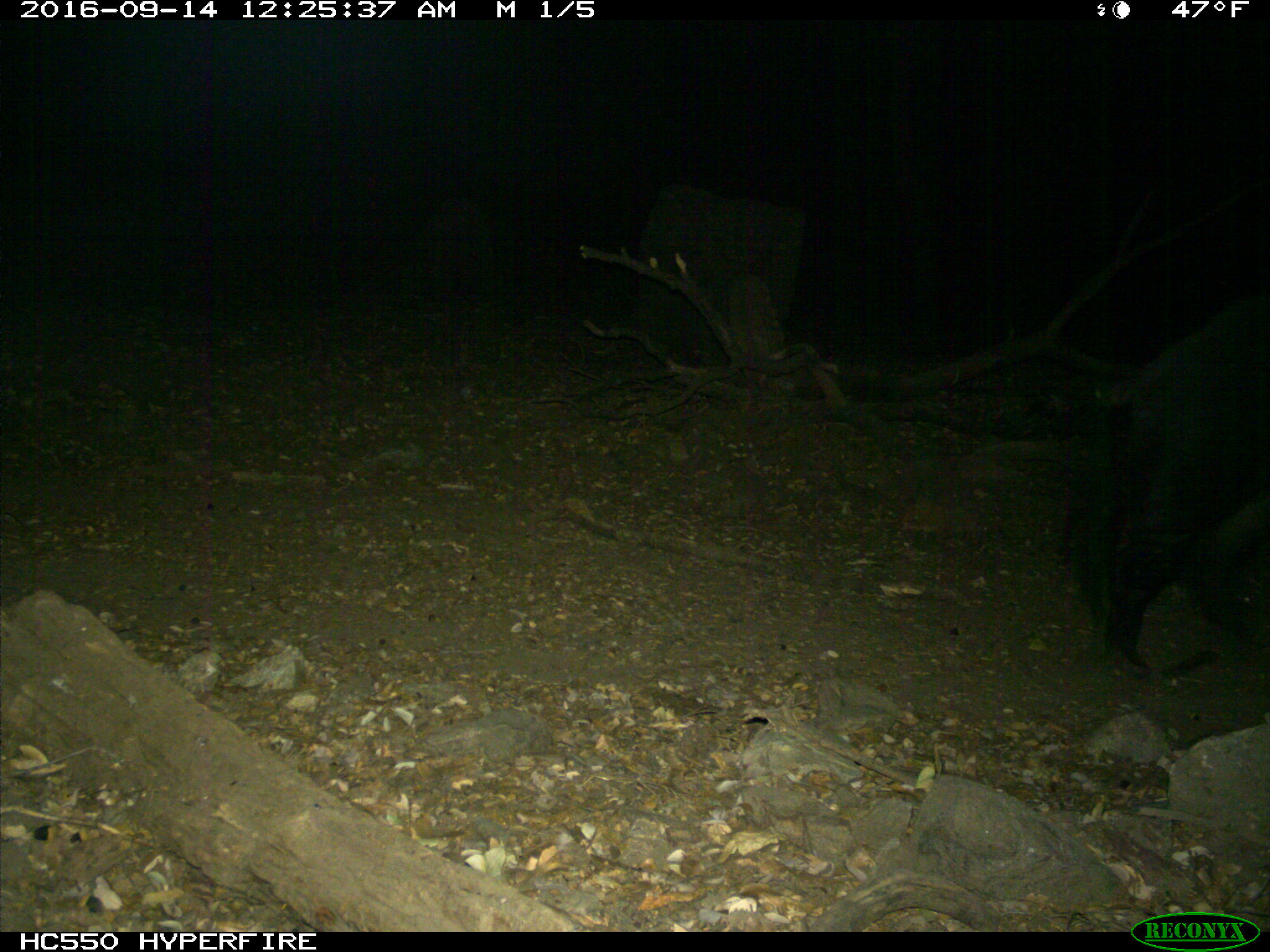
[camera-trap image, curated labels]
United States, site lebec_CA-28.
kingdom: Animalia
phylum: Chordata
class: Mammalia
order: Artiodactyla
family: Suidae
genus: Sus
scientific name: Sus scrofa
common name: wild boar